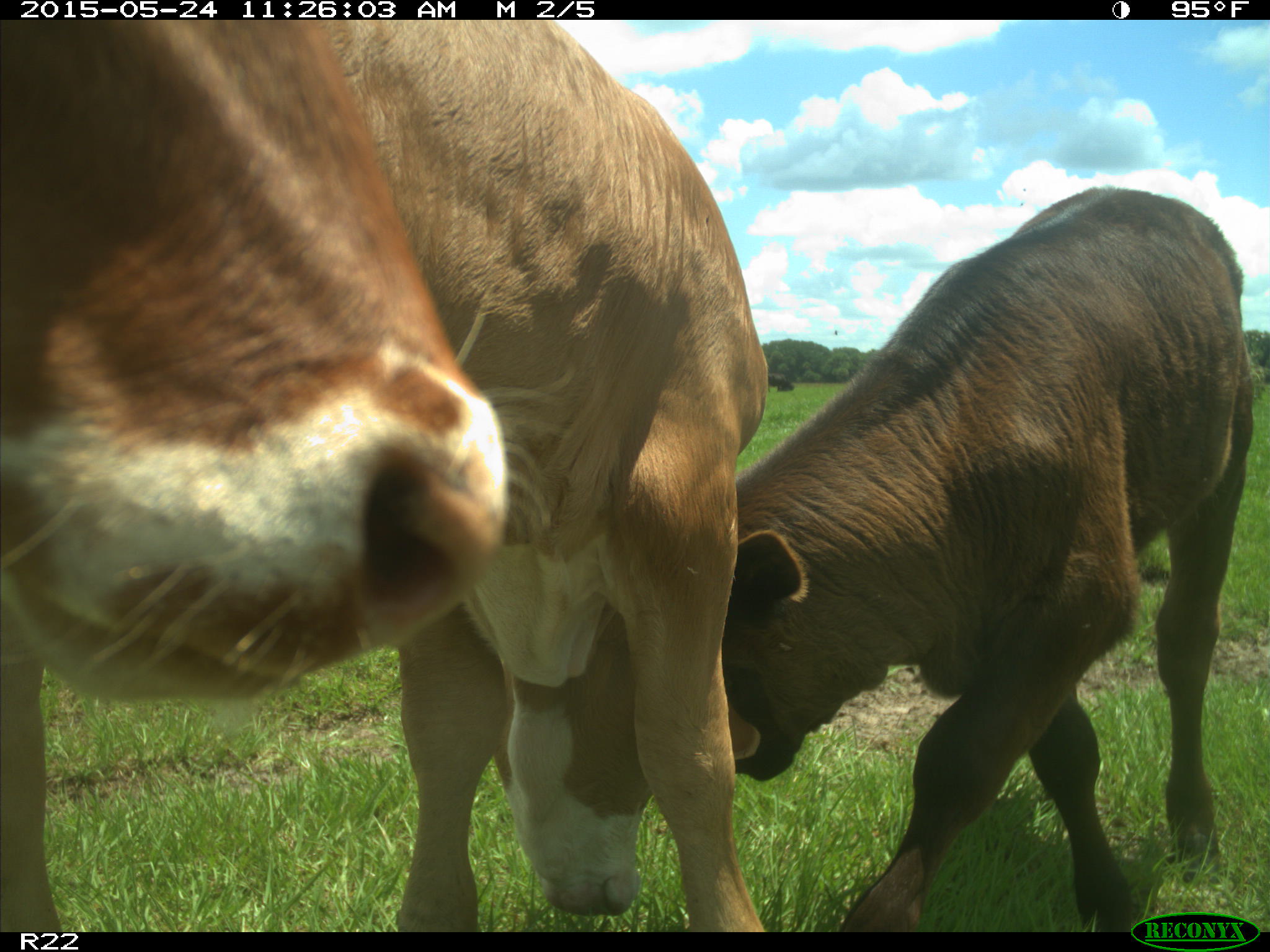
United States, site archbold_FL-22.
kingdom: Animalia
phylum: Chordata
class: Mammalia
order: Artiodactyla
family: Suidae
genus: Sus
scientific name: Sus scrofa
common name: wild boar